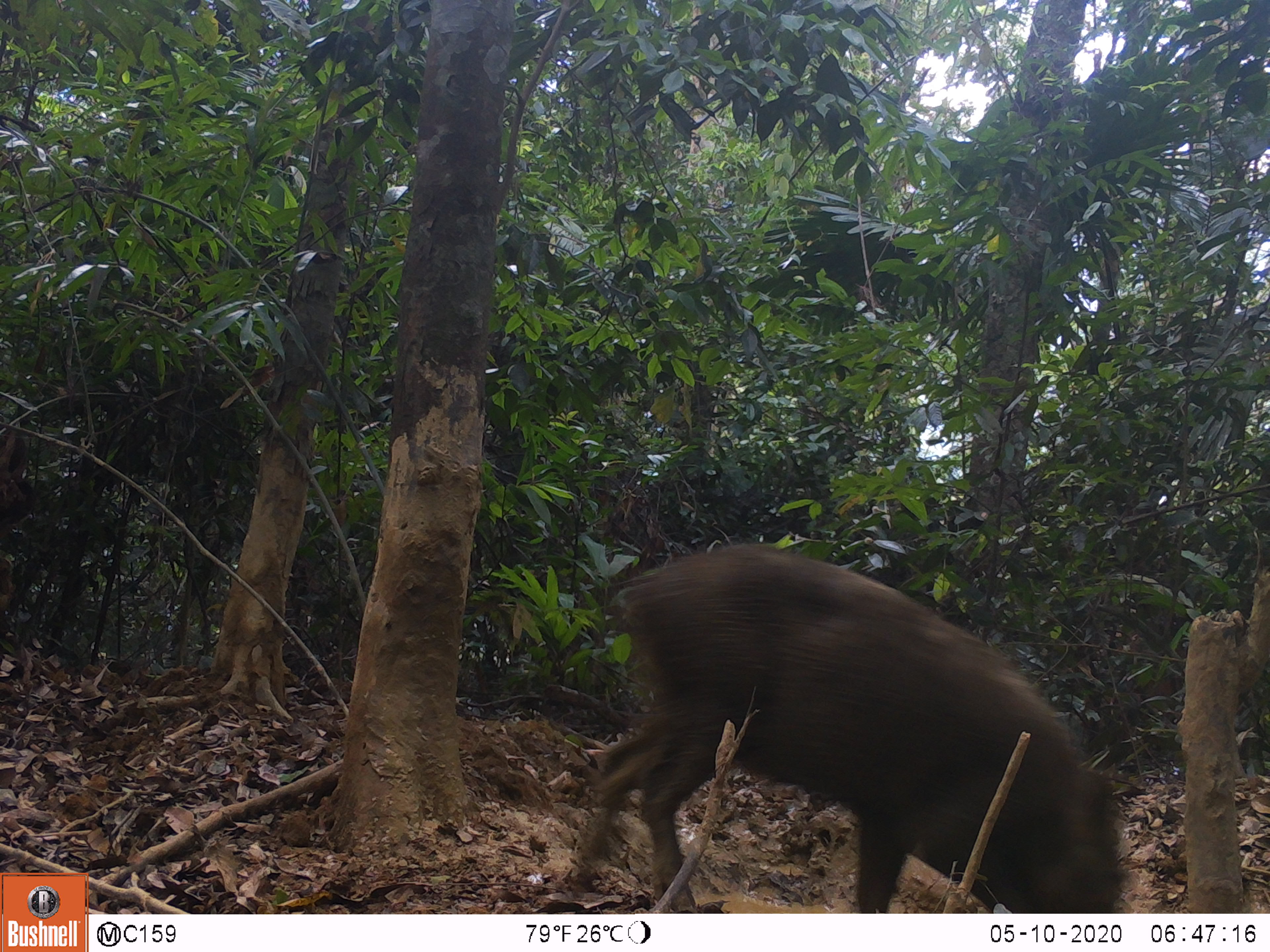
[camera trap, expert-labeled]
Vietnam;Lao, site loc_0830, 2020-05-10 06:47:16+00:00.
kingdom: Animalia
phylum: Chordata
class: Mammalia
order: Artiodactyla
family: Suidae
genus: Sus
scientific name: Sus scrofa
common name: eurasian wild pig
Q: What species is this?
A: Eurasian wild pig (Sus scrofa).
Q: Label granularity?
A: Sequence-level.